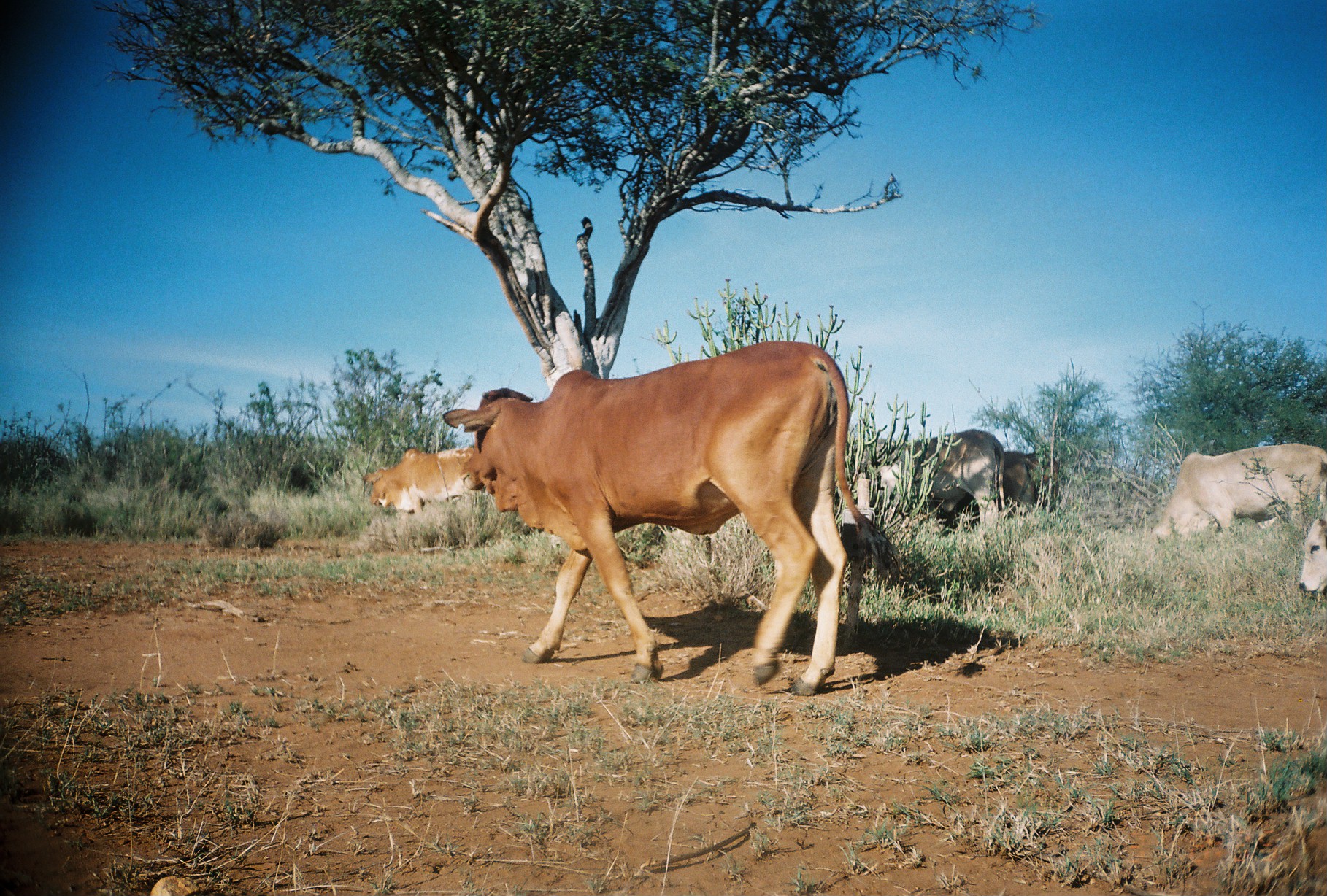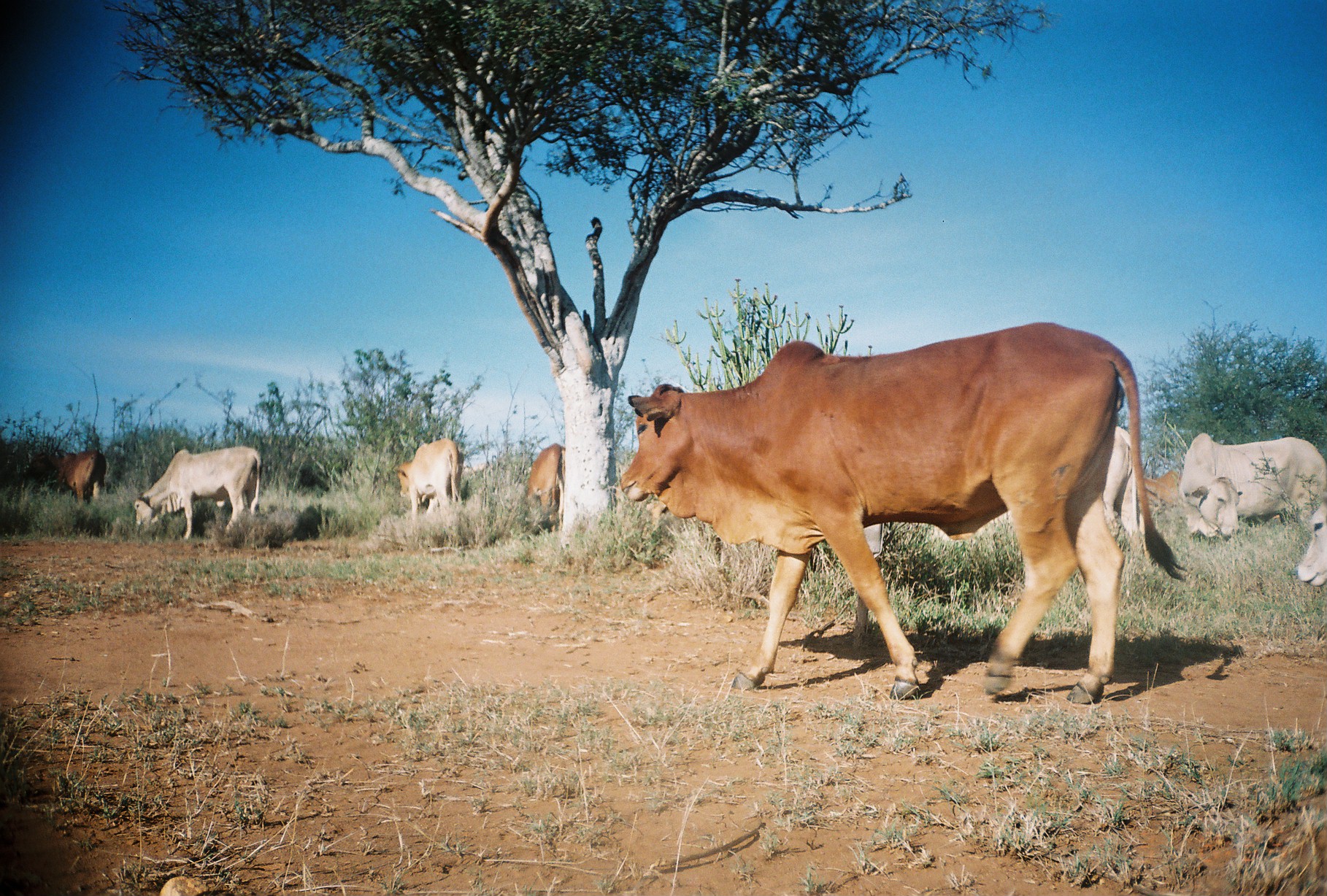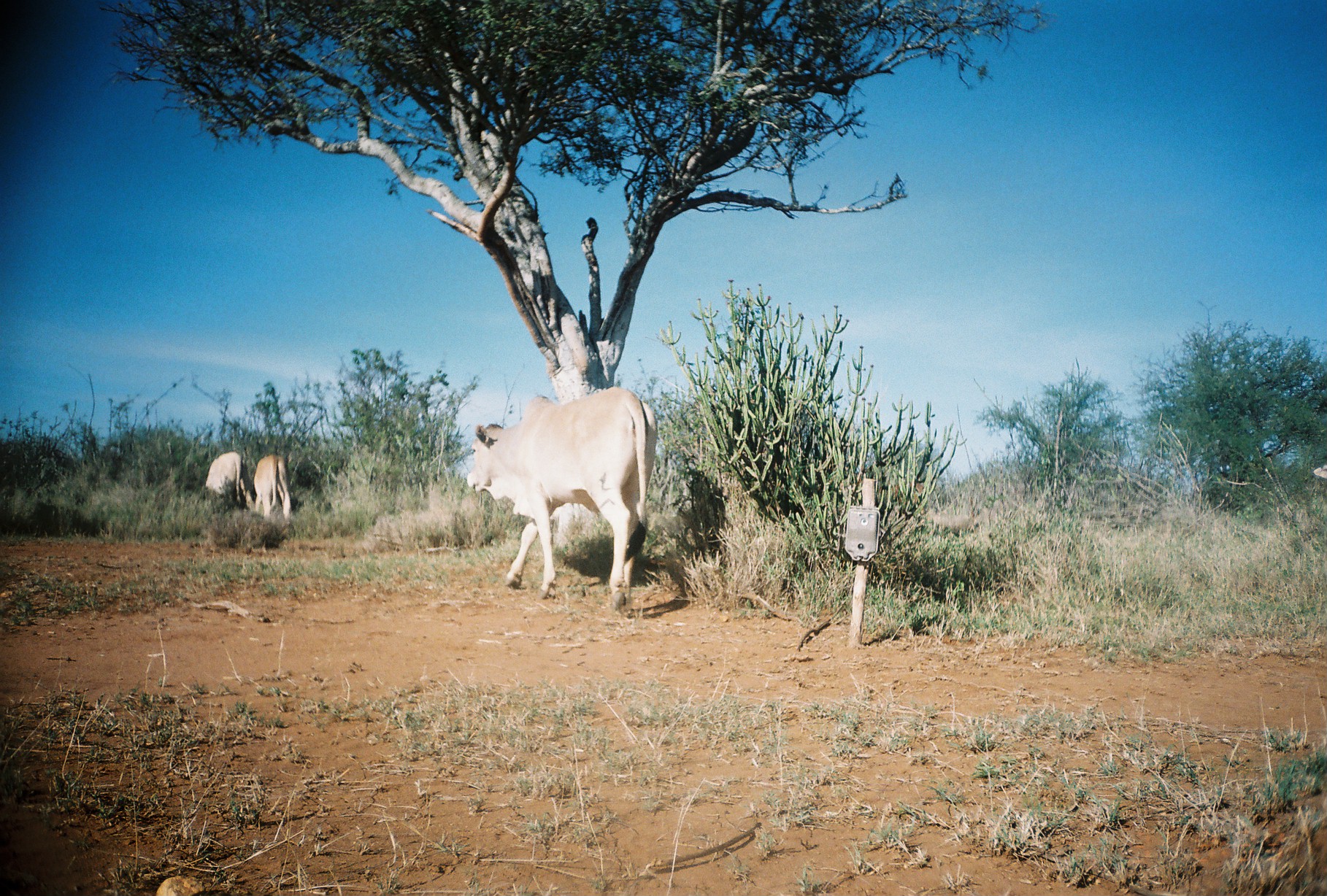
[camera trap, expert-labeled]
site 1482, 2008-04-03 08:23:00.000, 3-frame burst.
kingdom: Animalia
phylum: Chordata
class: Mammalia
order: Artiodactyla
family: Bovidae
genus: Bos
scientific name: Bos taurus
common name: domestic cattle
Bos taurus (domestic cattle), count 5.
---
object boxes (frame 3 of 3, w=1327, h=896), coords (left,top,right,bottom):
bos taurus: (468,388,657,609); (204,452,255,511); (254,455,292,523)